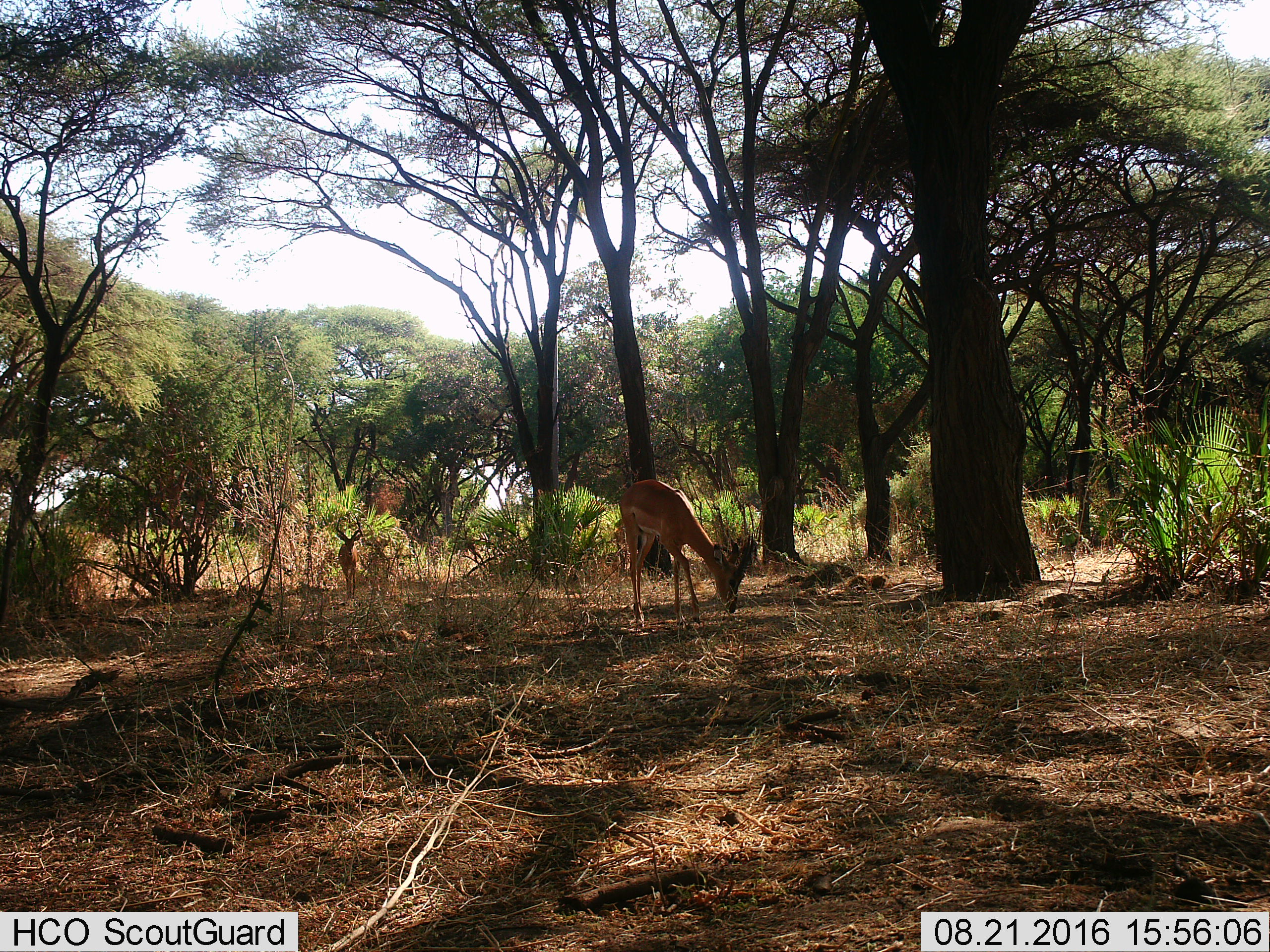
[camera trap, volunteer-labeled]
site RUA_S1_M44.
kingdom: Animalia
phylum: Chordata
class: Mammalia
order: Artiodactyla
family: Bovidae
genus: Aepyceros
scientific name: Aepyceros melampus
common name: impala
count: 2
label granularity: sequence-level